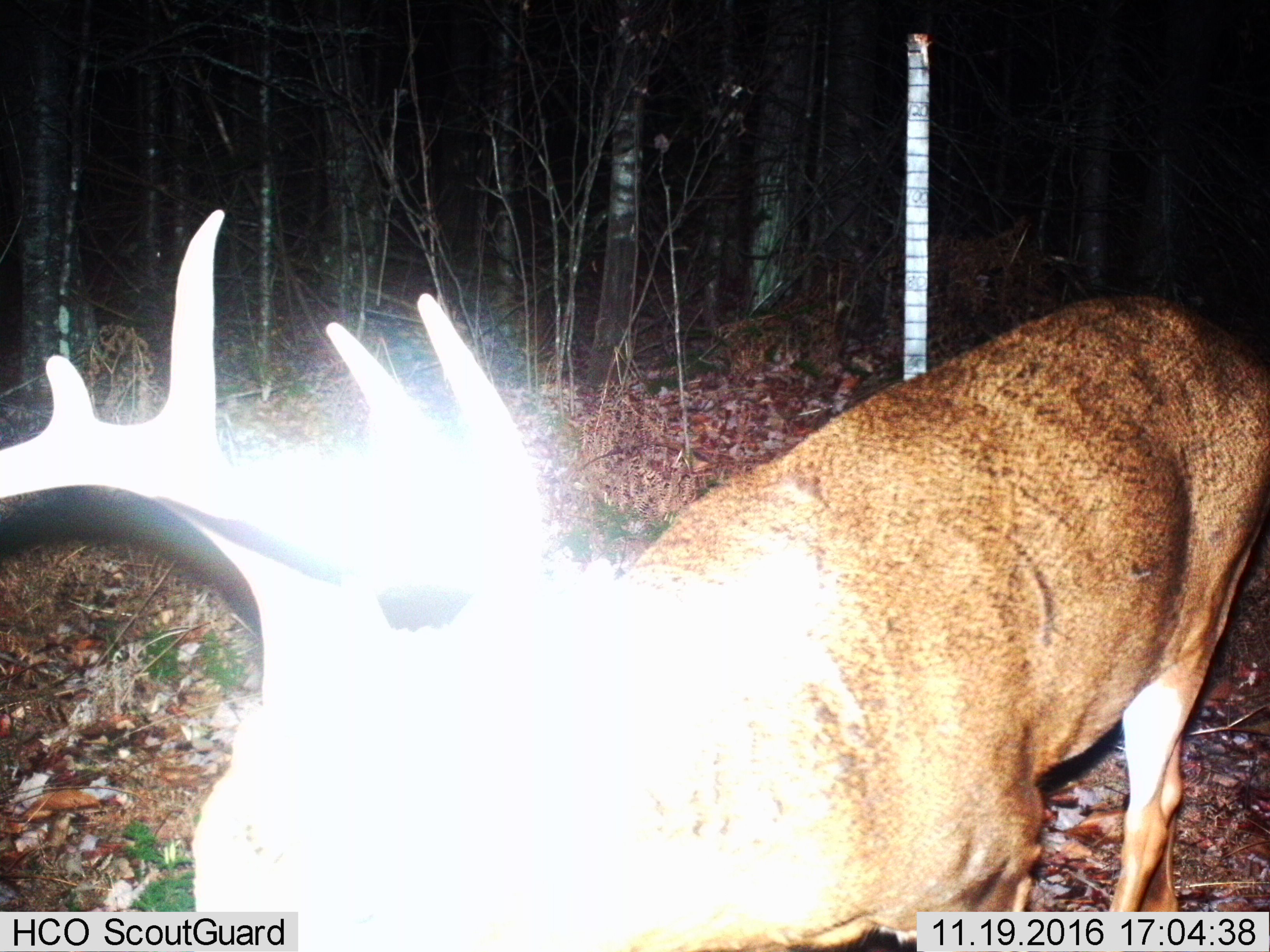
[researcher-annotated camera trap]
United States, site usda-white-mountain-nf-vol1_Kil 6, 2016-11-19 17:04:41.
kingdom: Animalia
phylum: Chordata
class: Mammalia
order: Artiodactyla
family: Cervidae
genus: Odocoileus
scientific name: Odocoileus virginianus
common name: white-tailed deer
White-tailed deer (Odocoileus virginianus).